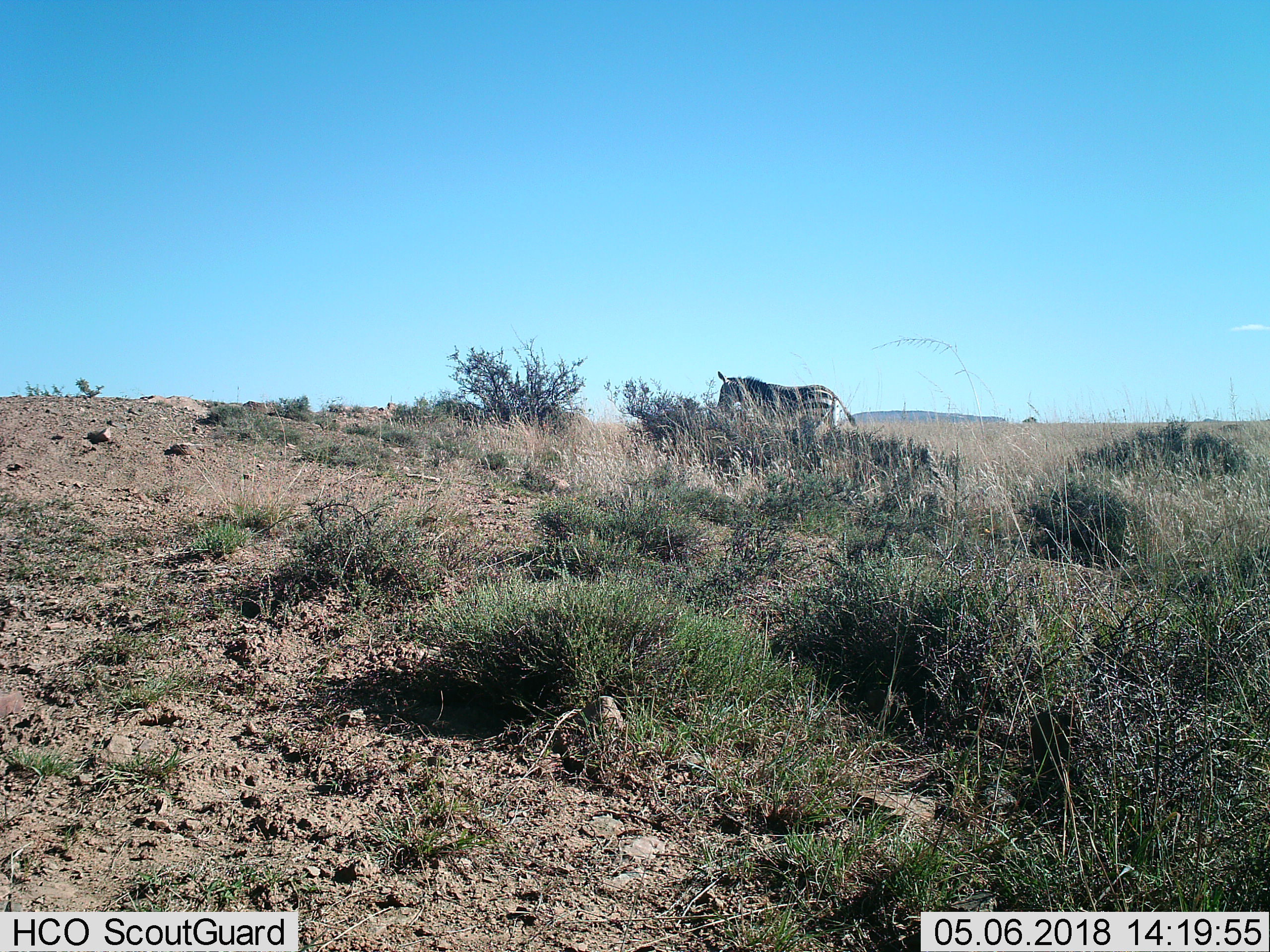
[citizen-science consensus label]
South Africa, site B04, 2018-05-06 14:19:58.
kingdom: Animalia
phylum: Chordata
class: Mammalia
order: Perissodactyla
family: Equidae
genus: Equus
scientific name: Equus zebra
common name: mountain zebra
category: zebramountain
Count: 1.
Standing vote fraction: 40%.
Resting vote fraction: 0%.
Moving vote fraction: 60%.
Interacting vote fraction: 0%.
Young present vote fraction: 0%.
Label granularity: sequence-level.